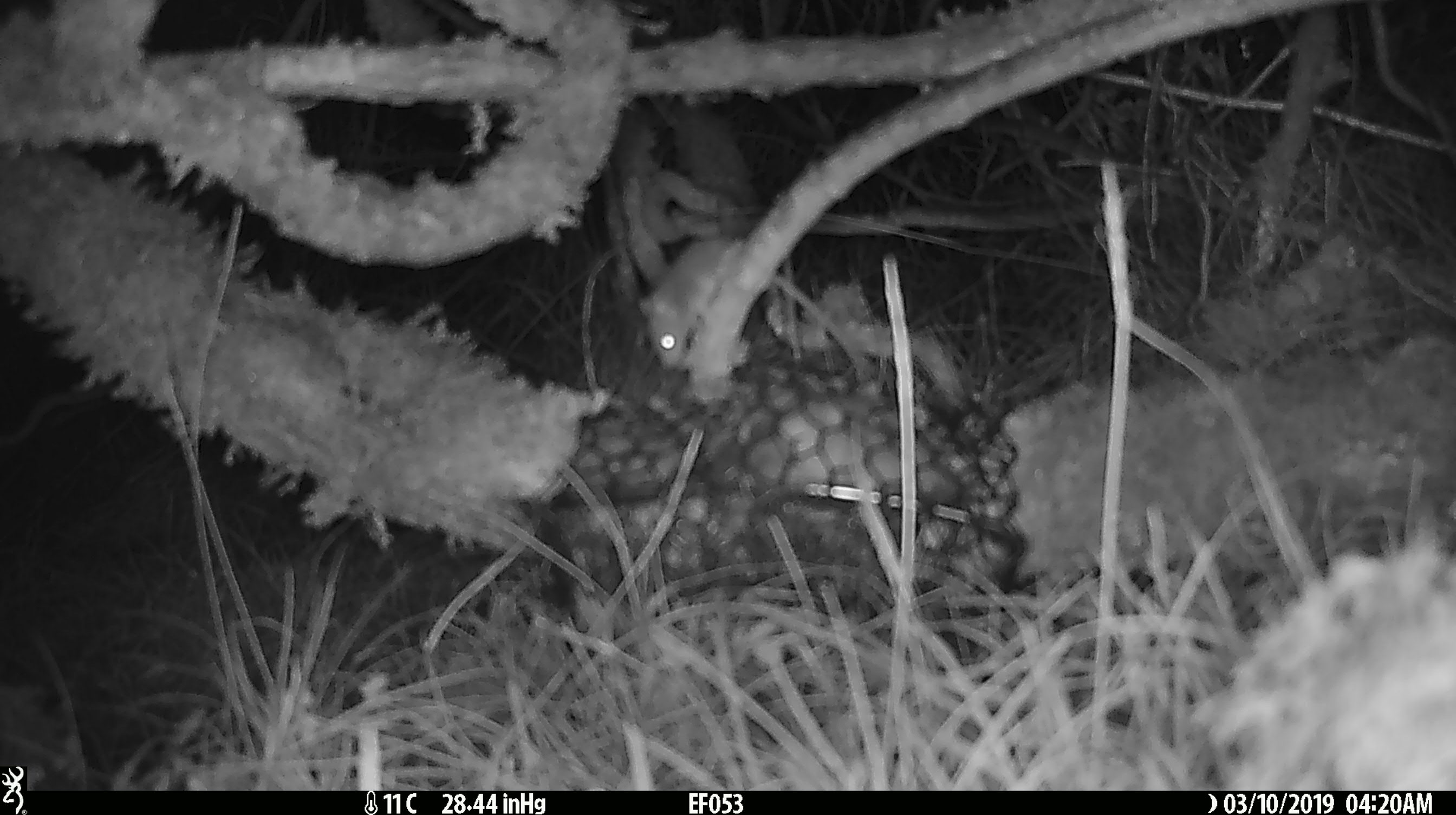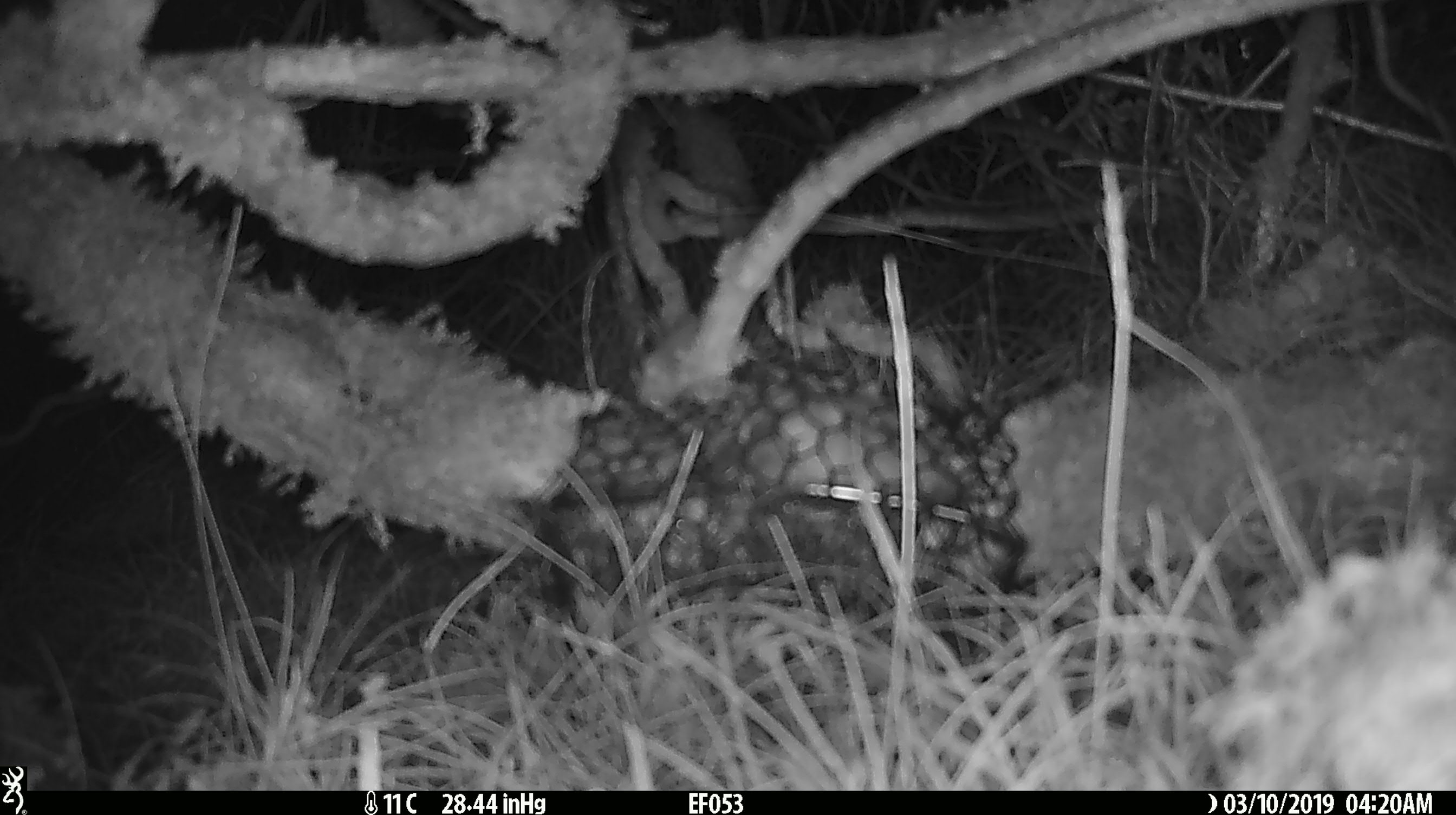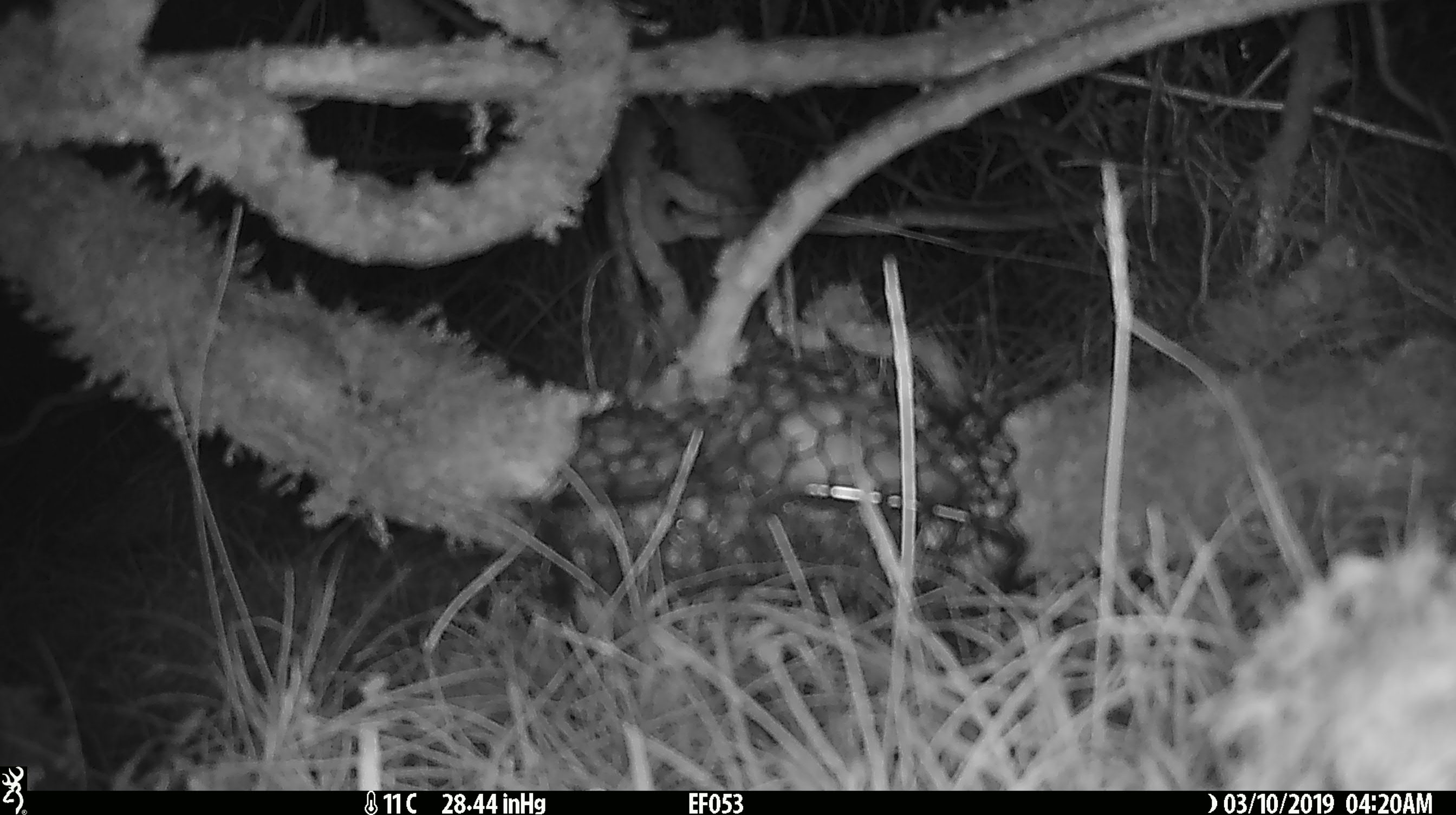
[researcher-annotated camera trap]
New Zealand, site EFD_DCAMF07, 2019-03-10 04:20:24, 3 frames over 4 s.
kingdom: Animalia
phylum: Chordata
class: Mammalia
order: Rodentia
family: Muridae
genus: Mus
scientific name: Mus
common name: mouse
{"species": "mouse (Mus)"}